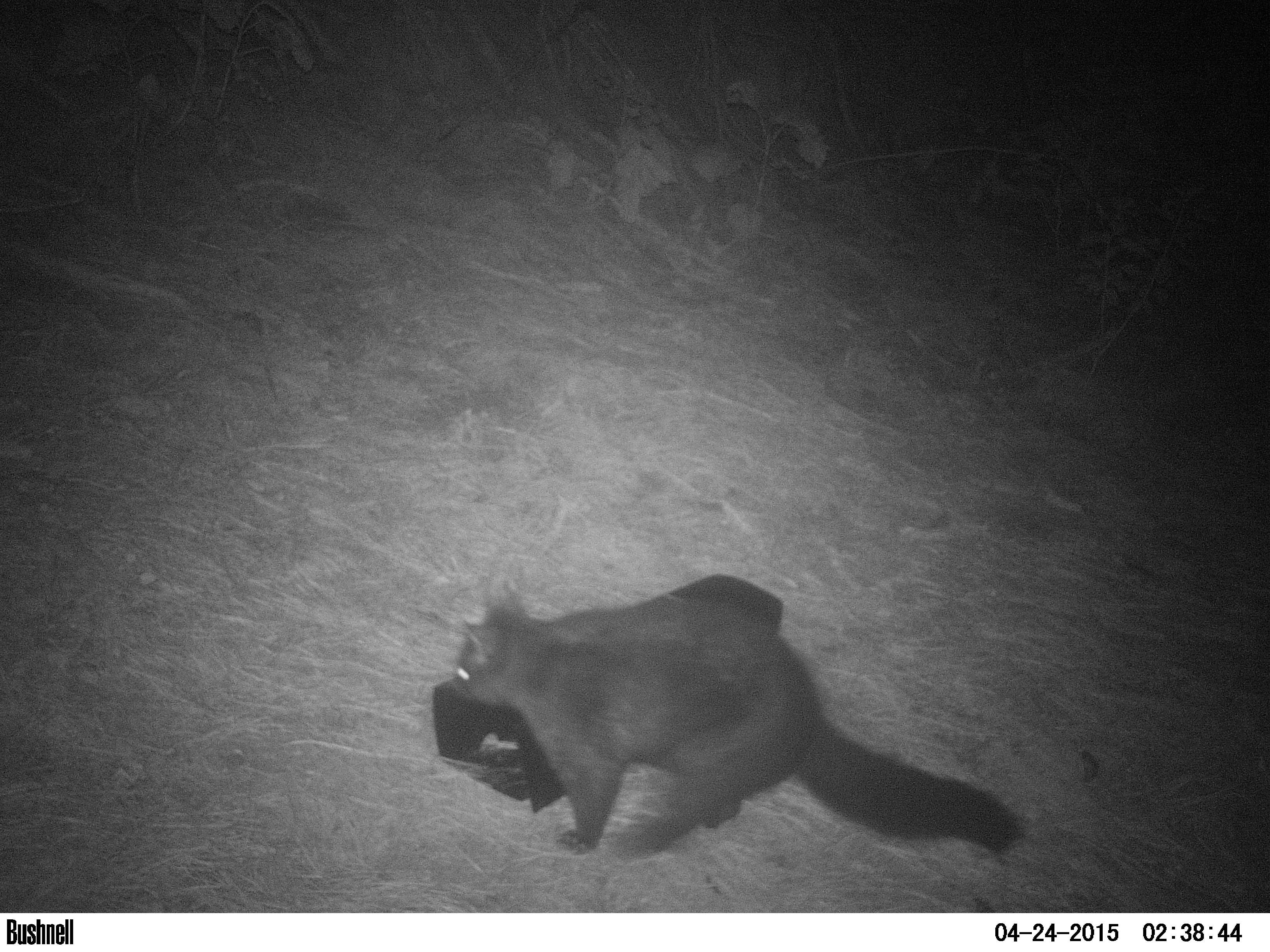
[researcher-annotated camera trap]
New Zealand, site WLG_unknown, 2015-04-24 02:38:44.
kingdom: Animalia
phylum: Chordata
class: Mammalia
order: Diprotodontia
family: Phalangeridae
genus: Trichosurus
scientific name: Trichosurus vulpecula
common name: common brushtail possum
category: possum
Possum (common brushtail possum) (Trichosurus vulpecula).